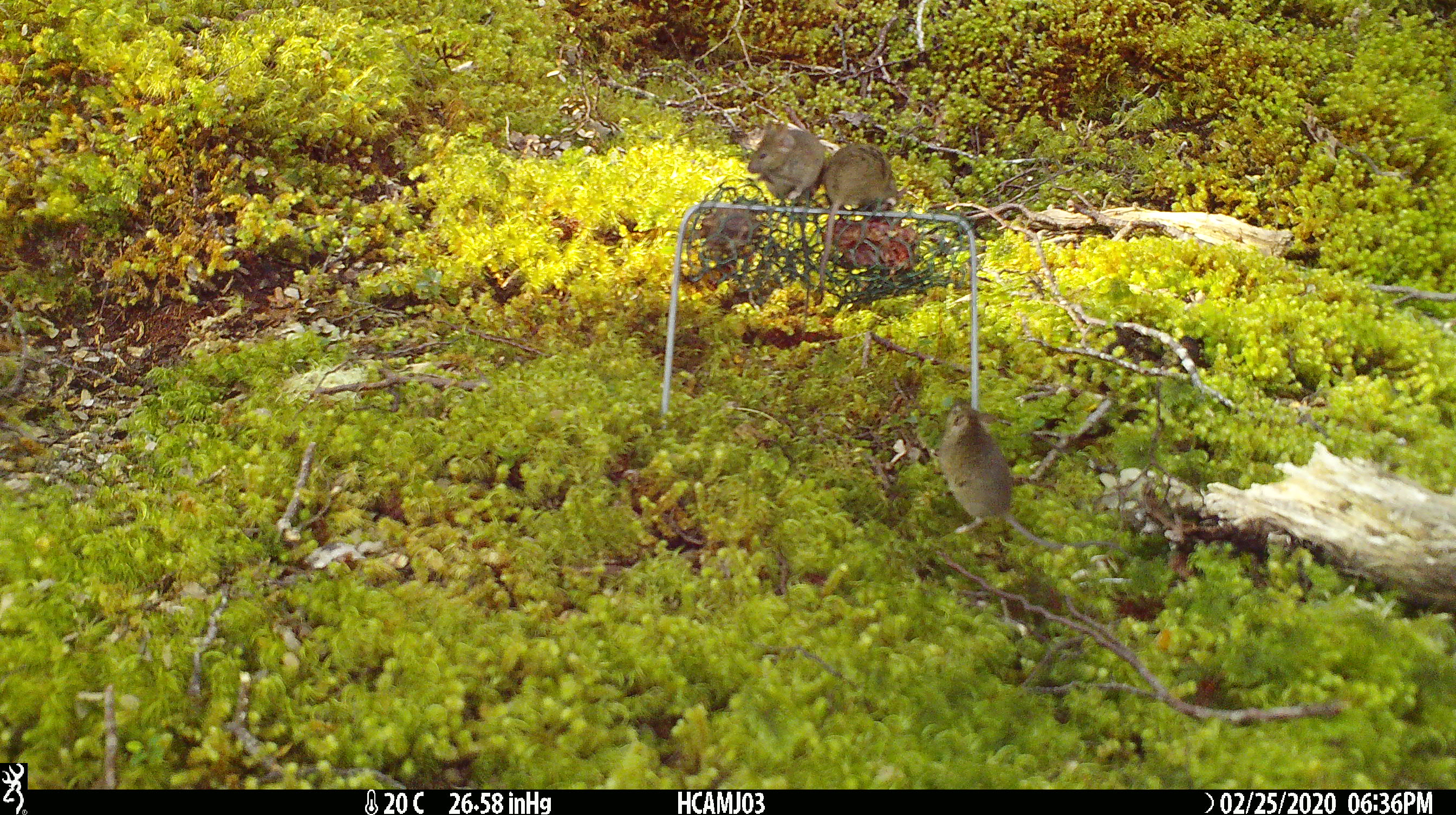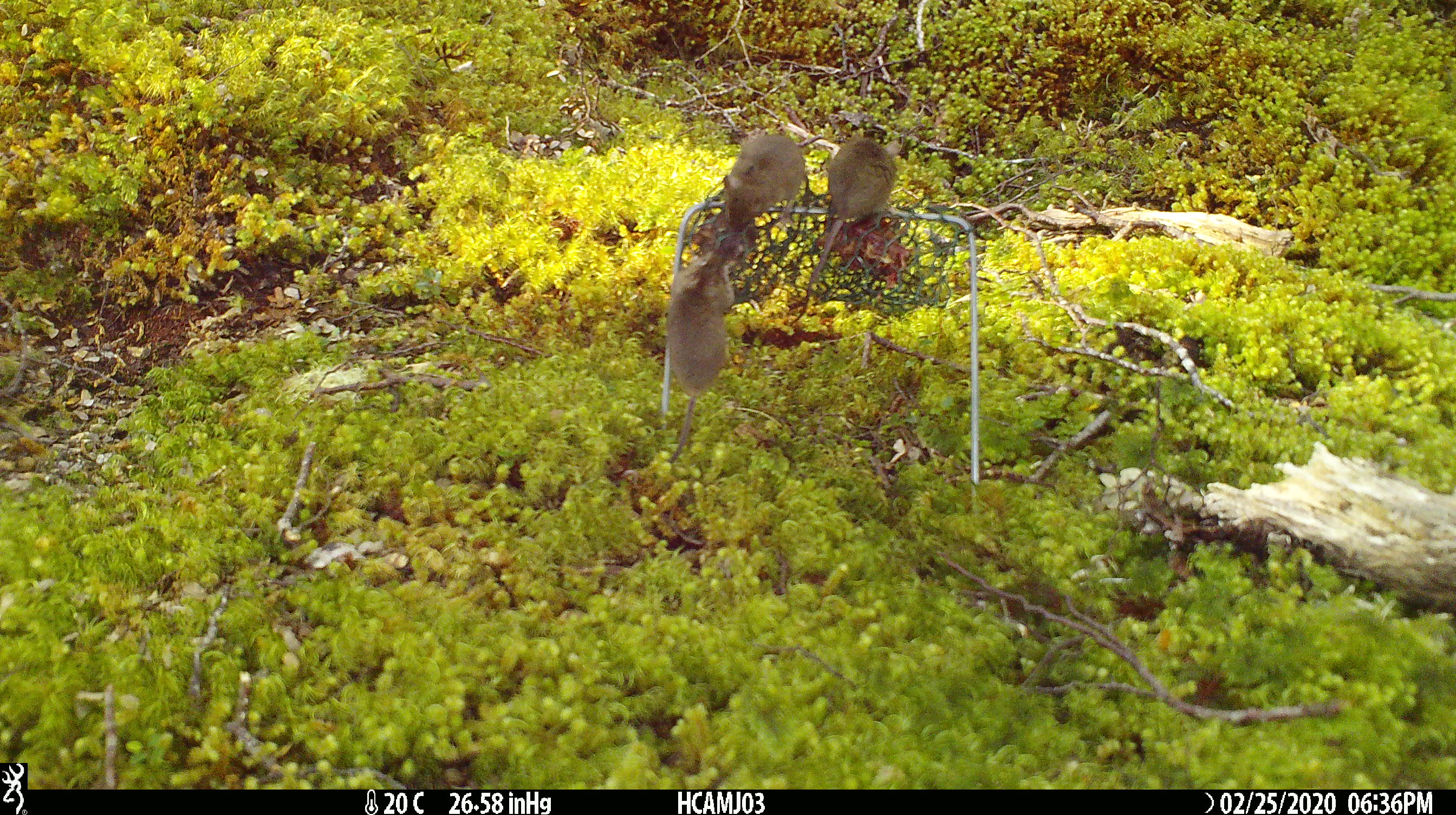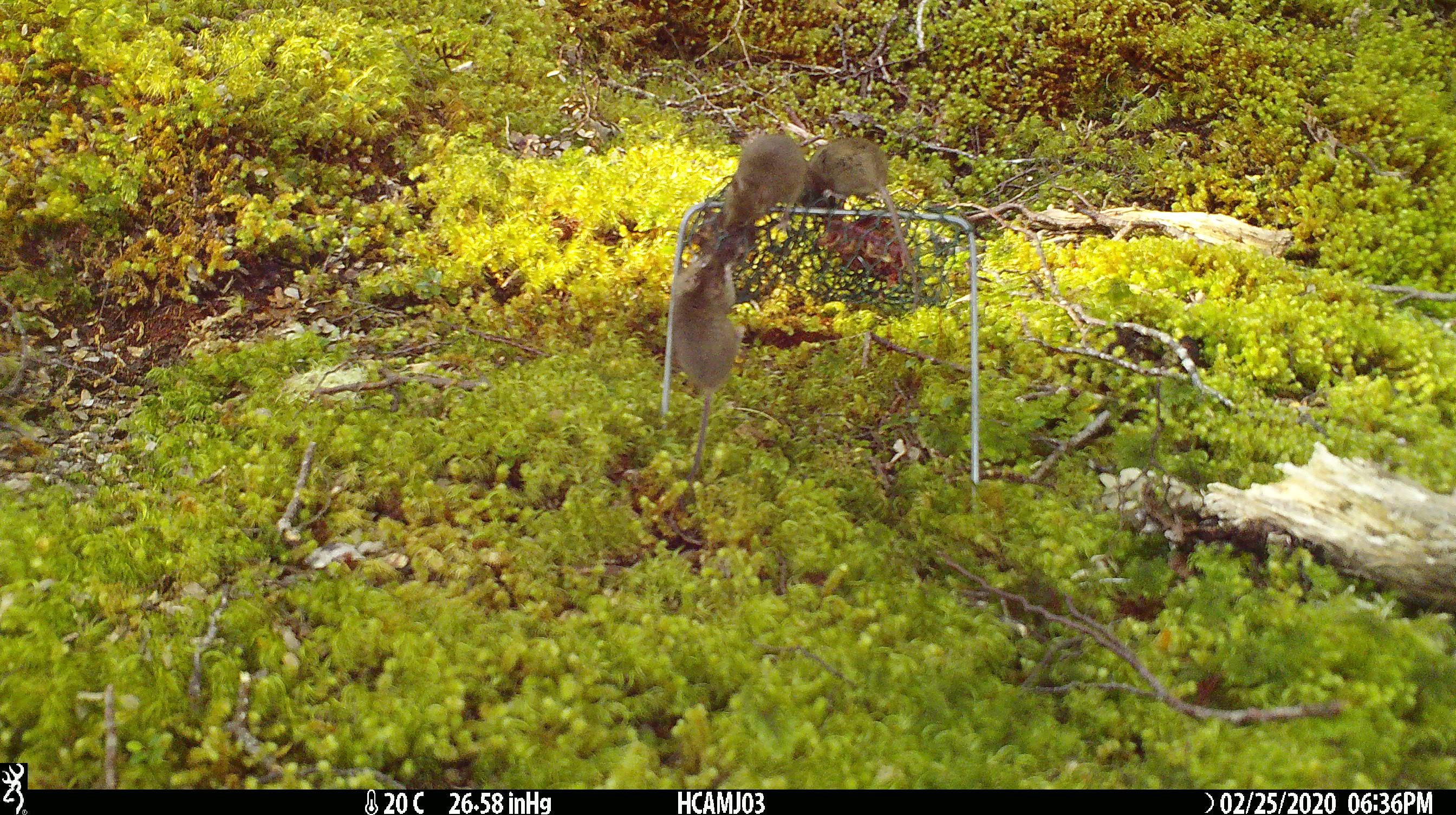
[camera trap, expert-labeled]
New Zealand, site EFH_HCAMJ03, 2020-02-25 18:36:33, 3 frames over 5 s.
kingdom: Animalia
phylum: Chordata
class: Mammalia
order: Rodentia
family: Muridae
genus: Mus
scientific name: Mus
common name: mouse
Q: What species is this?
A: Mouse (Mus).